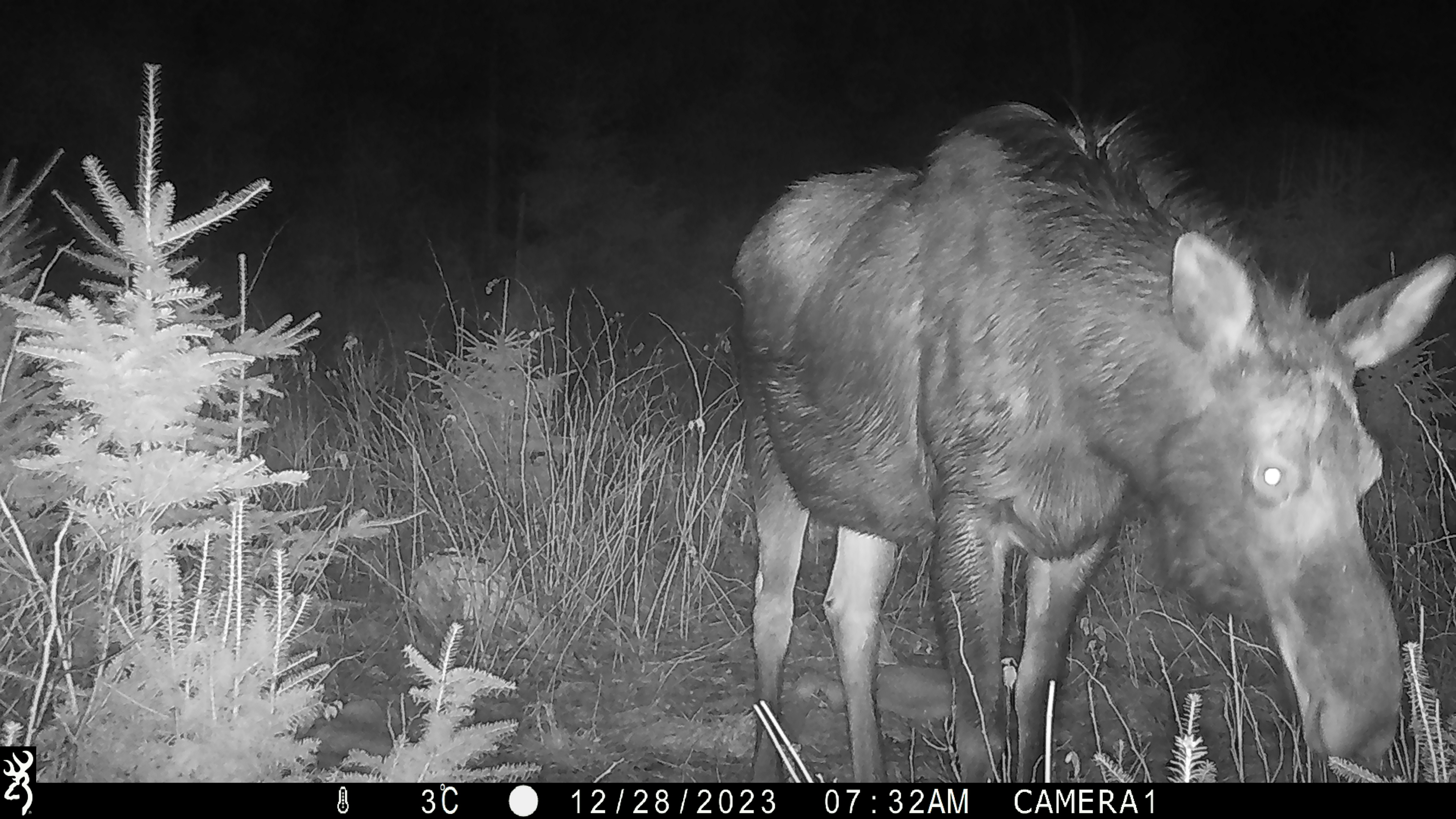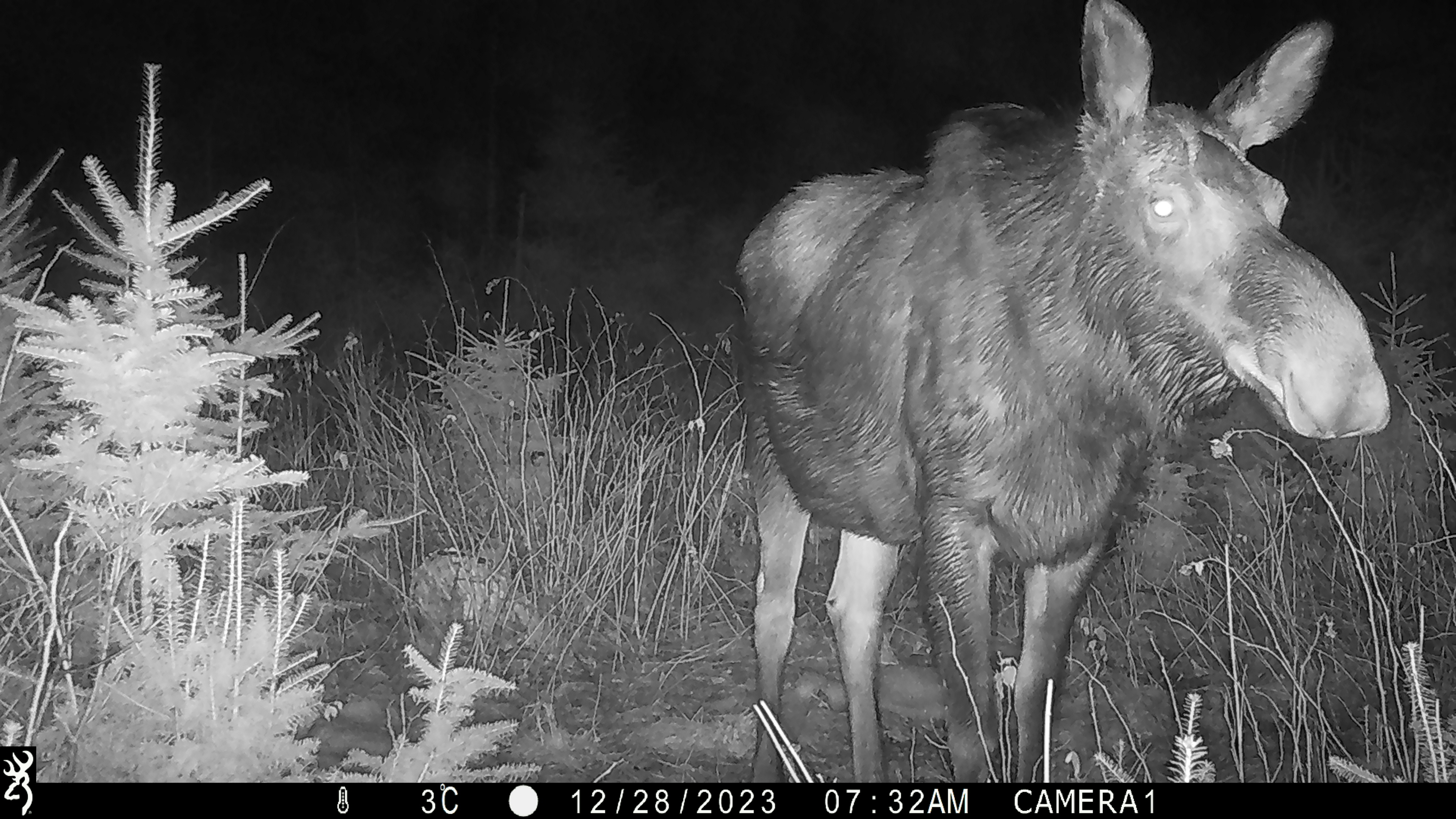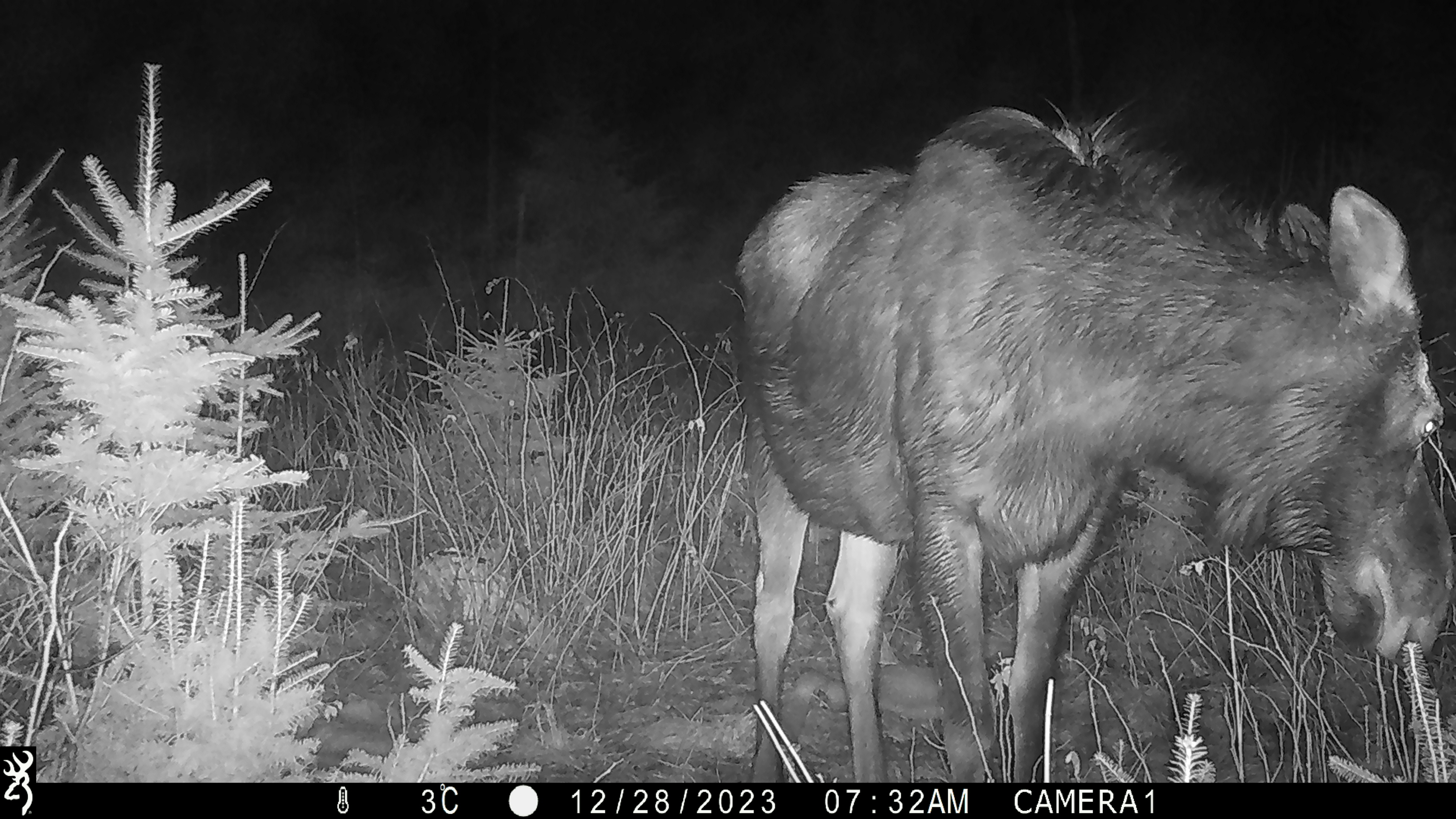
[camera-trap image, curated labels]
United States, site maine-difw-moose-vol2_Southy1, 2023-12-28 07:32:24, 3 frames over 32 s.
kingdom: Animalia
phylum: Chordata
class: Mammalia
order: Artiodactyla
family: Cervidae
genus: Alces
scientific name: Alces alces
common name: moose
Moose (Alces alces).